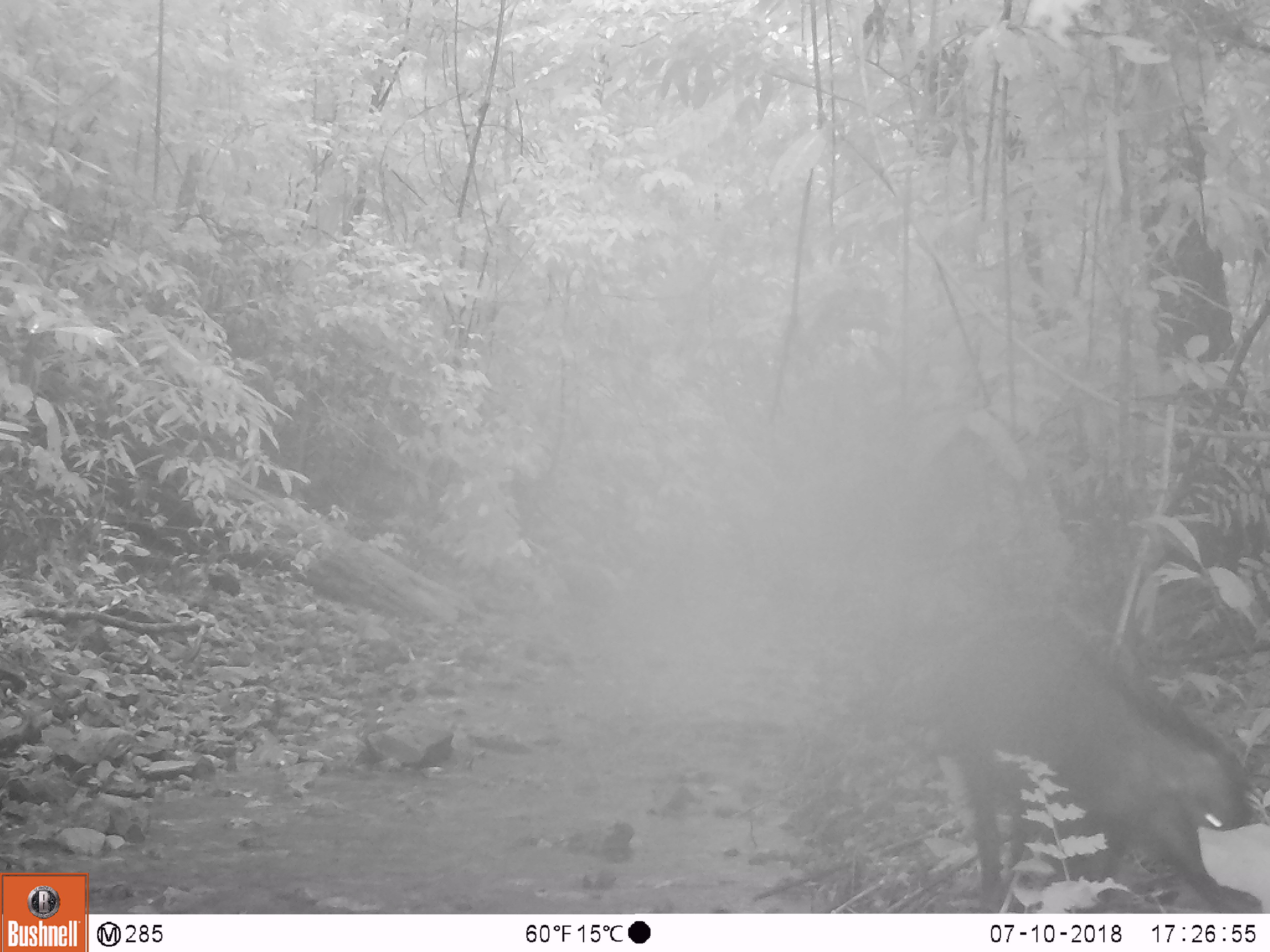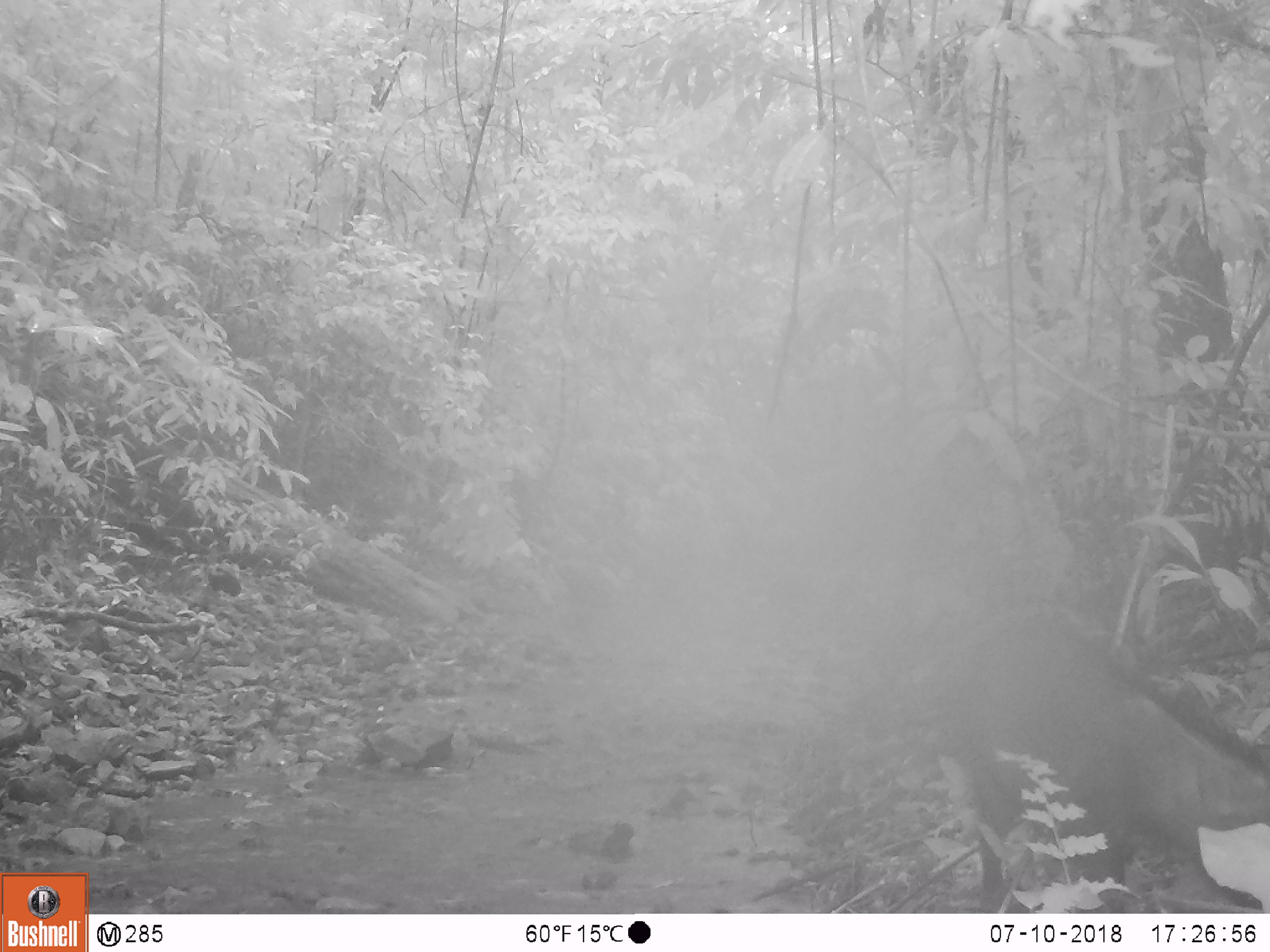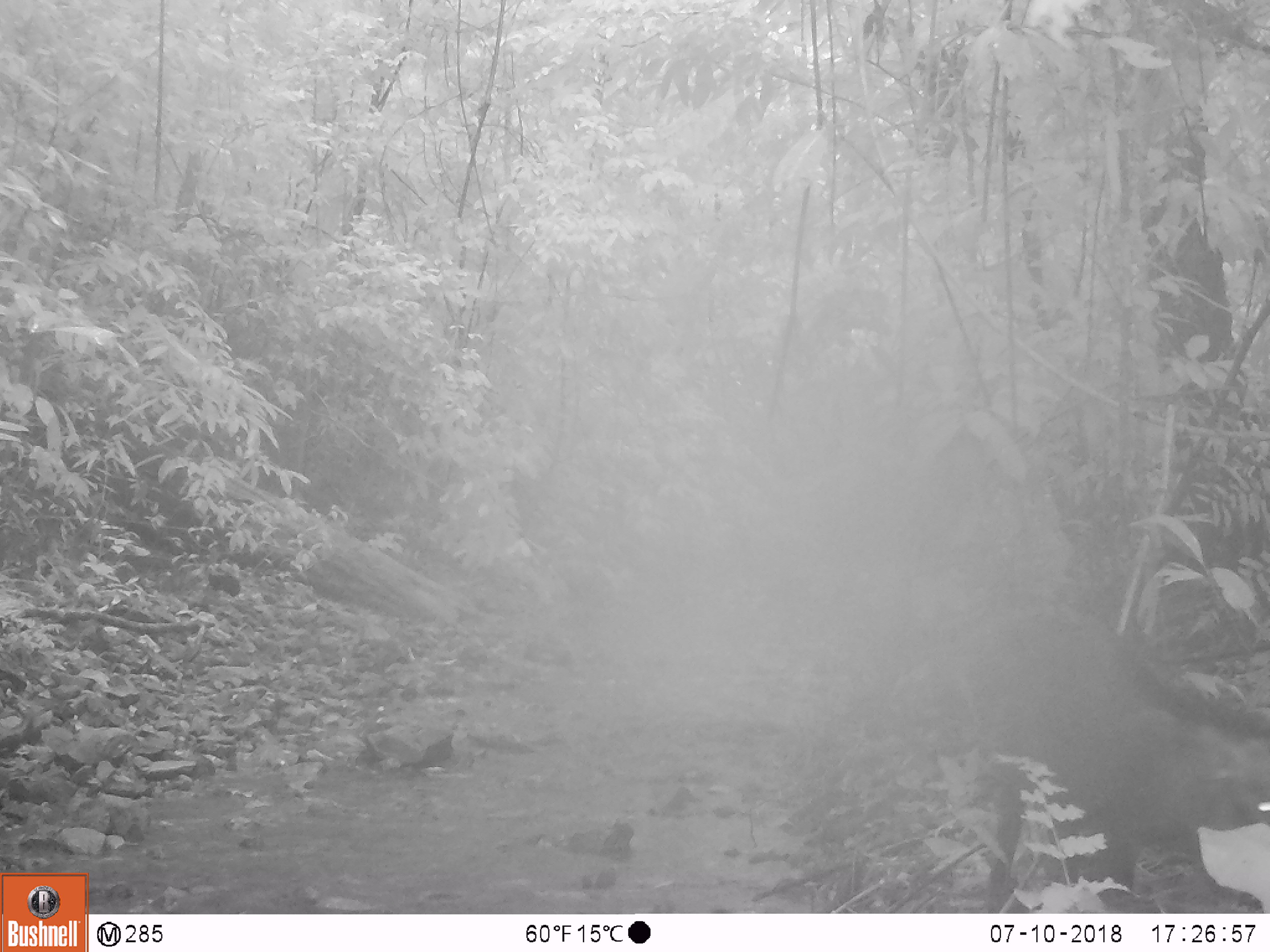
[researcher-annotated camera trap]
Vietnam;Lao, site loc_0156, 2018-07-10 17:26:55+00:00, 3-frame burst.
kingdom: Animalia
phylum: Chordata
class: Mammalia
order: Artiodactyla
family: Suidae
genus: Sus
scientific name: Sus scrofa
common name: eurasian wild pig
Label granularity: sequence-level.